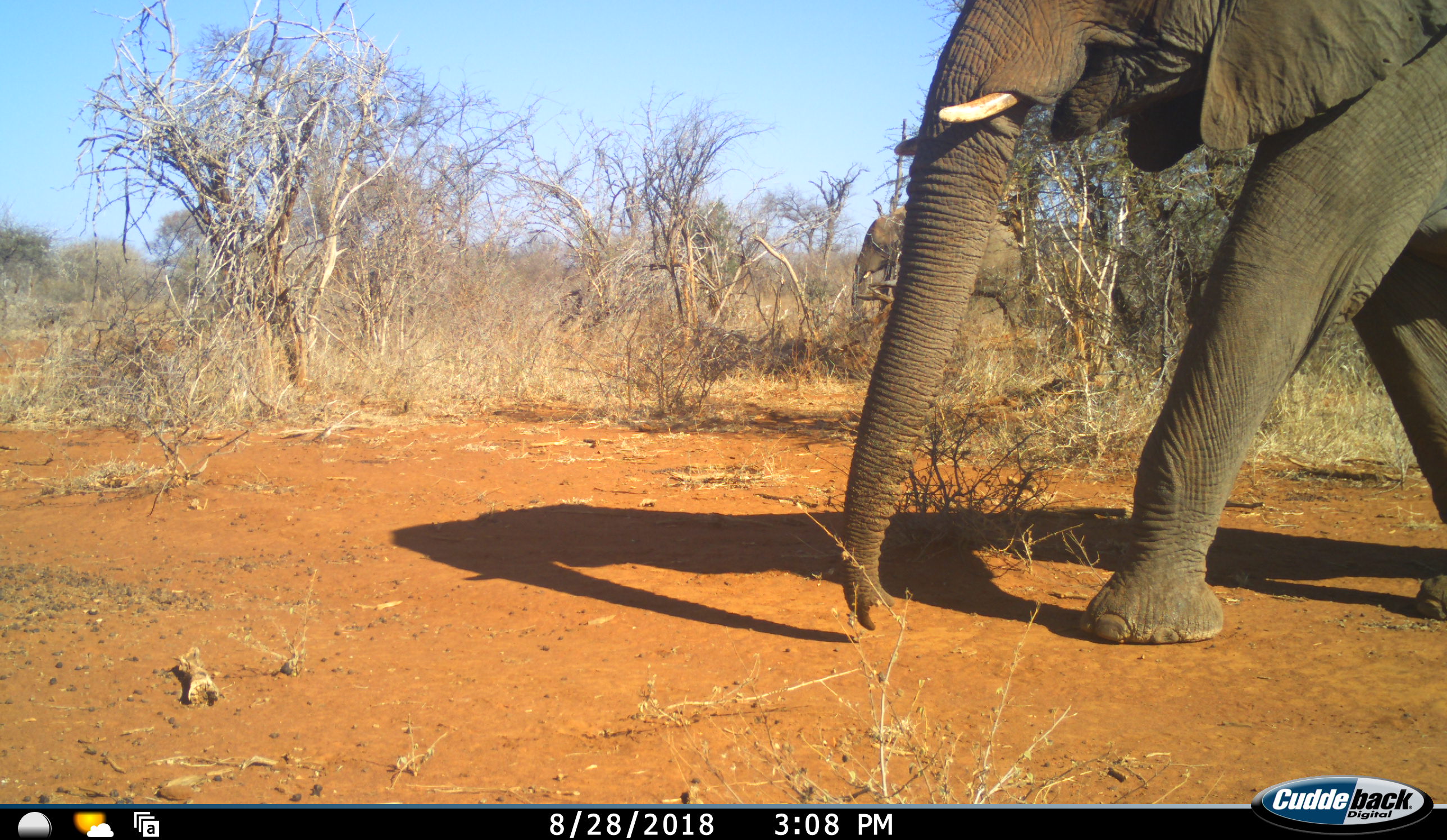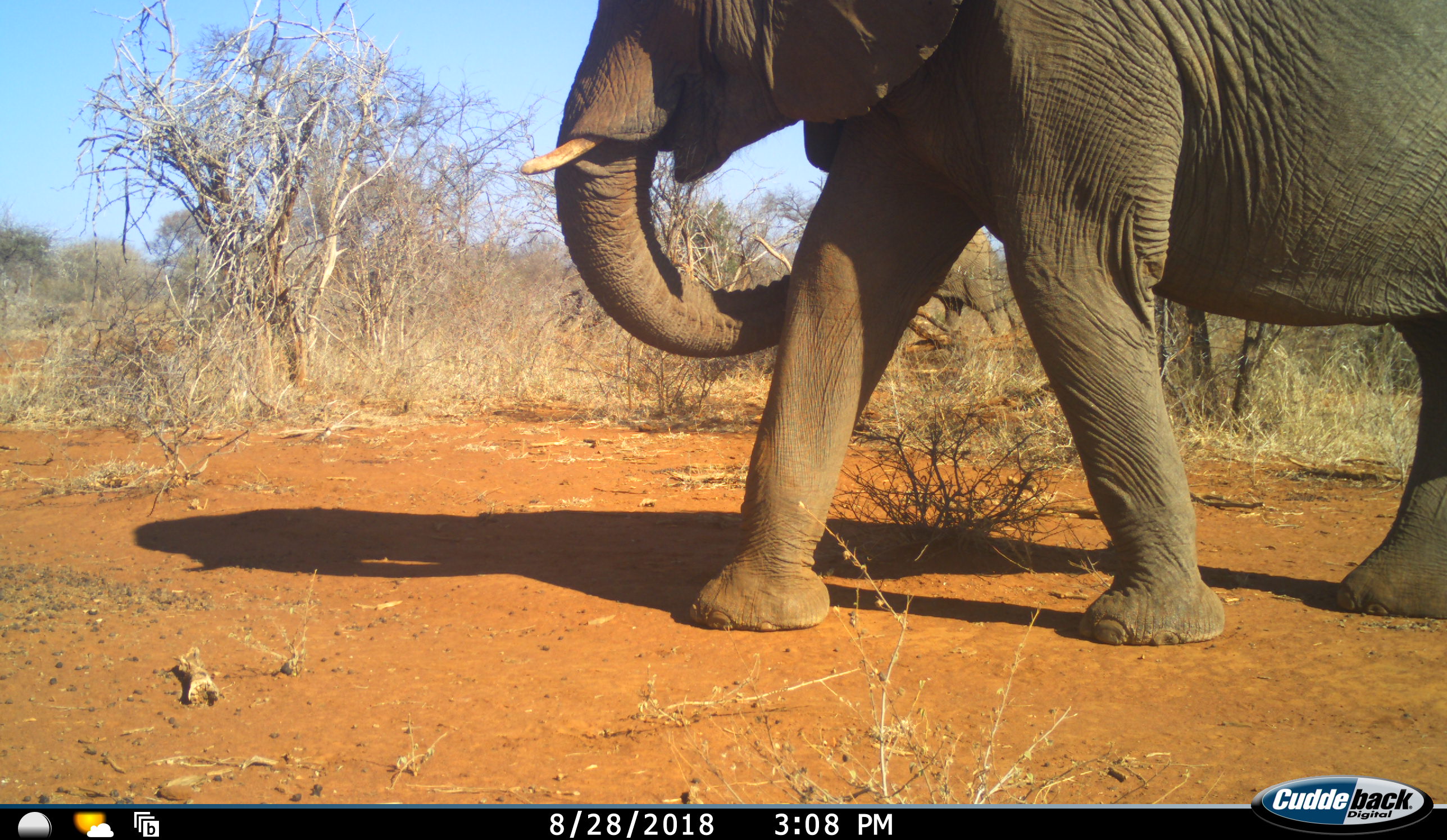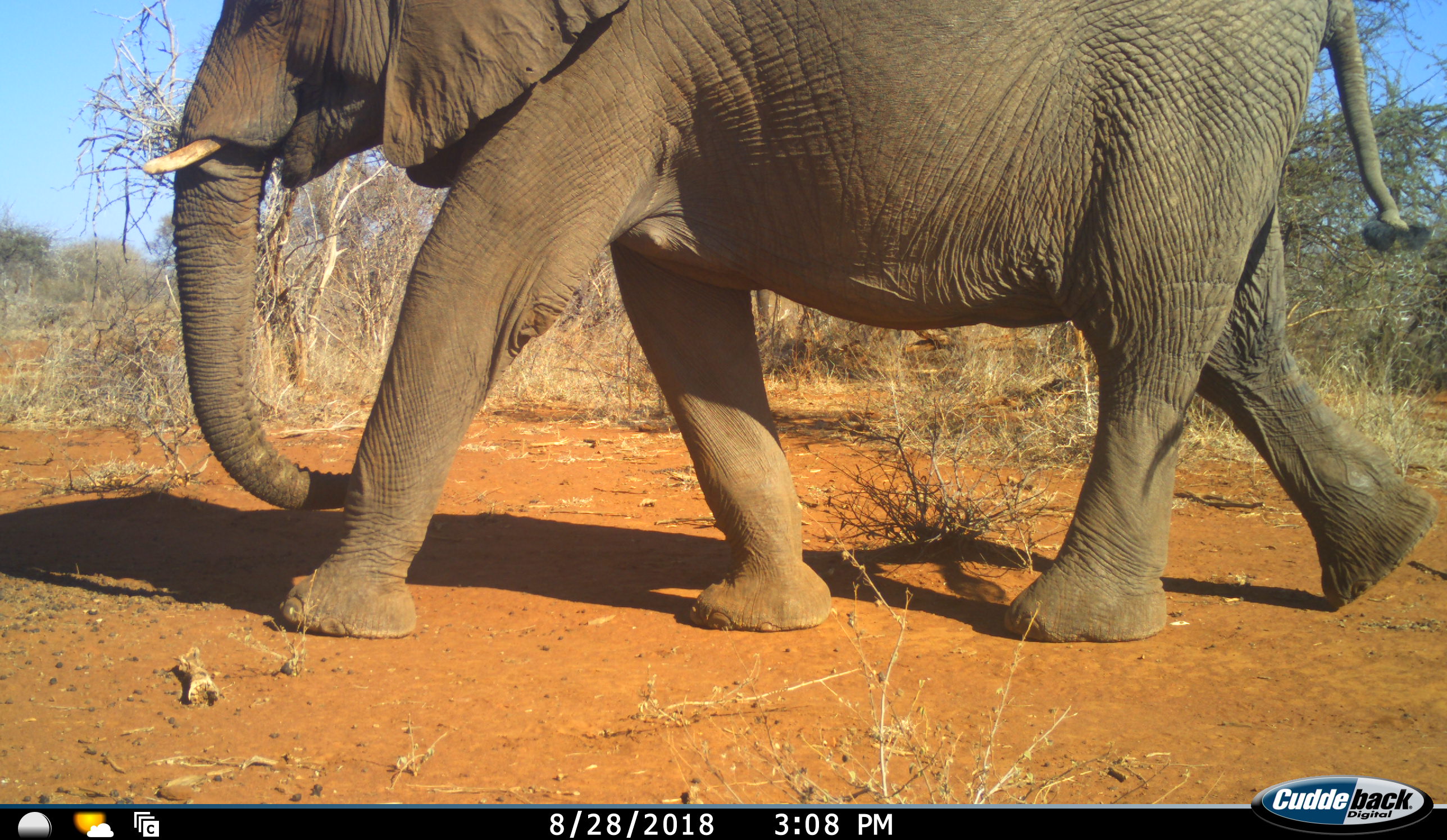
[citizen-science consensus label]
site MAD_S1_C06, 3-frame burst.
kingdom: Animalia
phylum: Chordata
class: Mammalia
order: Proboscidea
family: Elephantidae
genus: Loxodonta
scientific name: Loxodonta africana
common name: african bush elephant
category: elephant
Elephant (african bush elephant) (Loxodonta africana), count 2. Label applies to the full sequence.